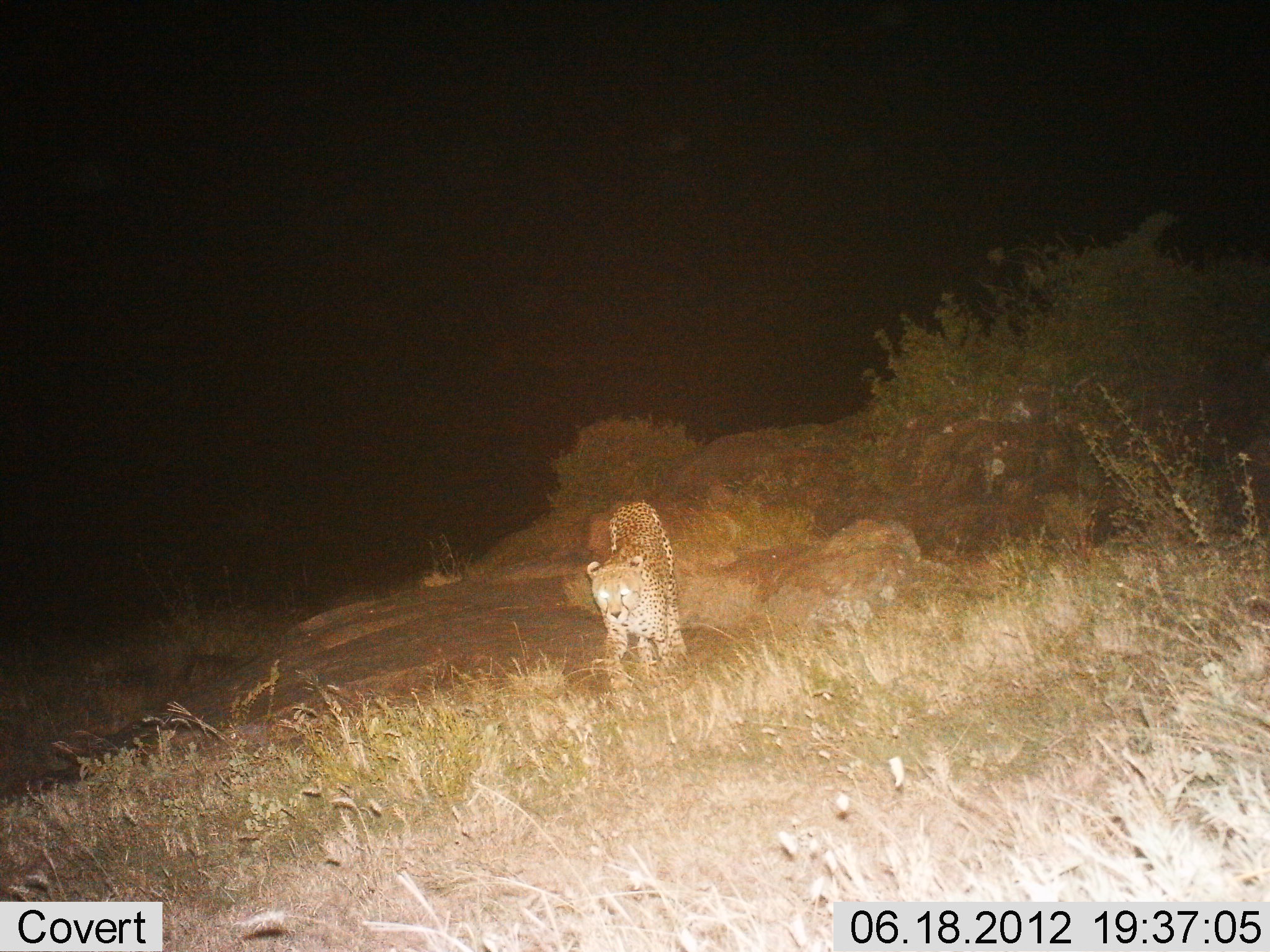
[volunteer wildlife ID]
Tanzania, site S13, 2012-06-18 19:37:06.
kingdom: Animalia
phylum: Chordata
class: Mammalia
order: Carnivora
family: Felidae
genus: Acinonyx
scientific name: Acinonyx jubatus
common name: cheetah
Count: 1.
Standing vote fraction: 40%.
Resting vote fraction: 0%.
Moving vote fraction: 70%.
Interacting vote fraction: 10%.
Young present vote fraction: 0%.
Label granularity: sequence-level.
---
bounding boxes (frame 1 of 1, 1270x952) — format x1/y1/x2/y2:
animal: 586/500/693/700